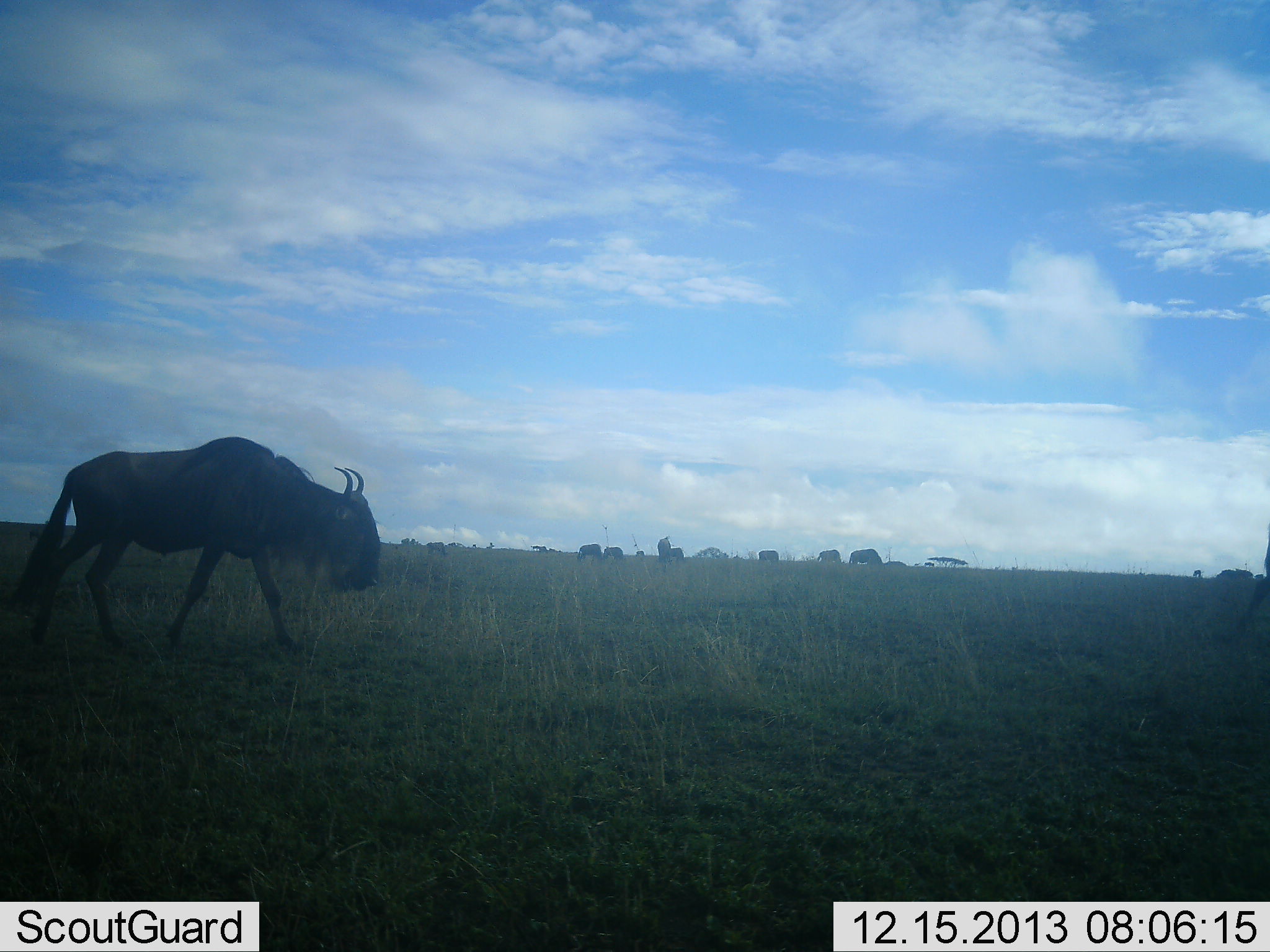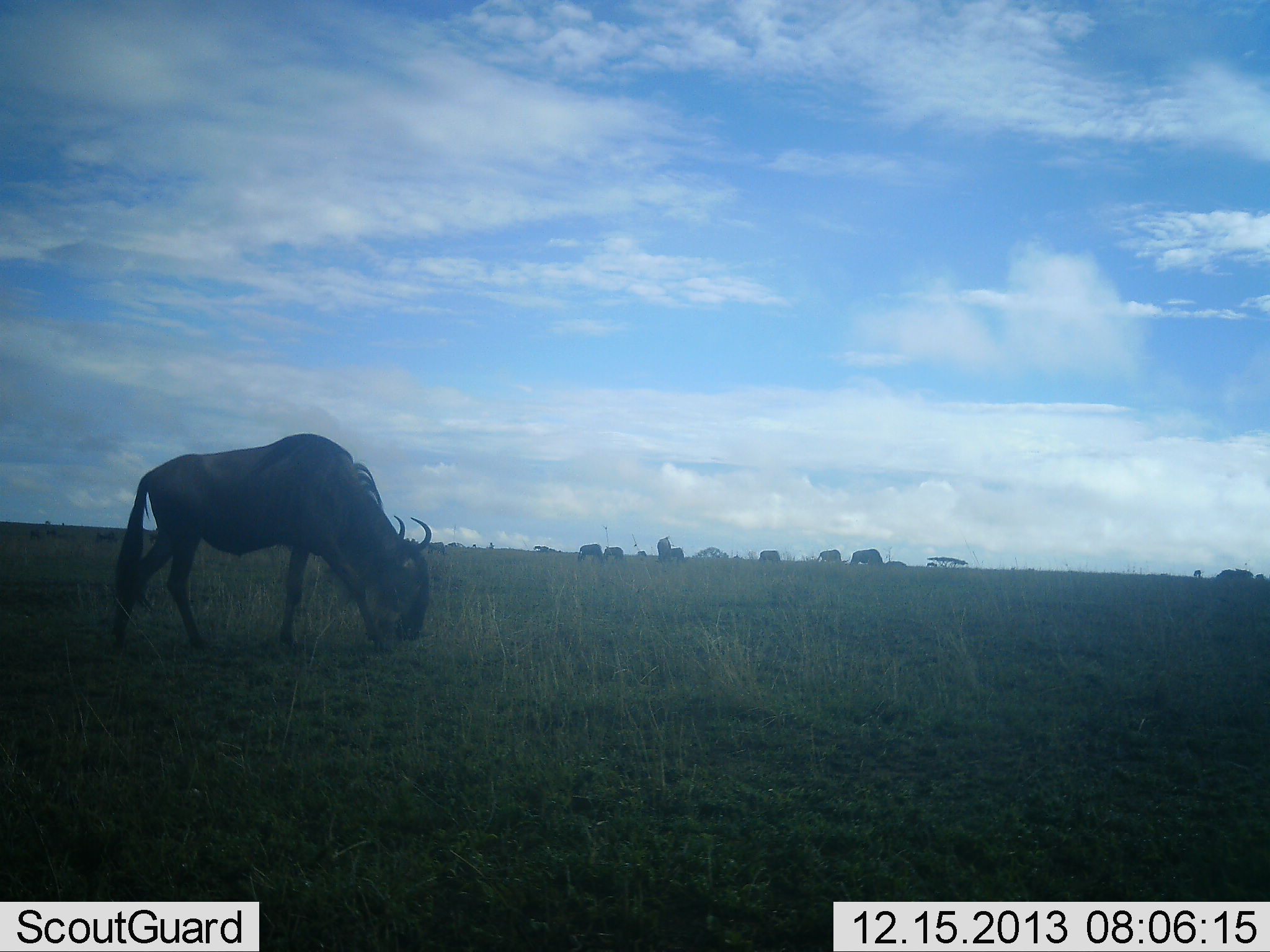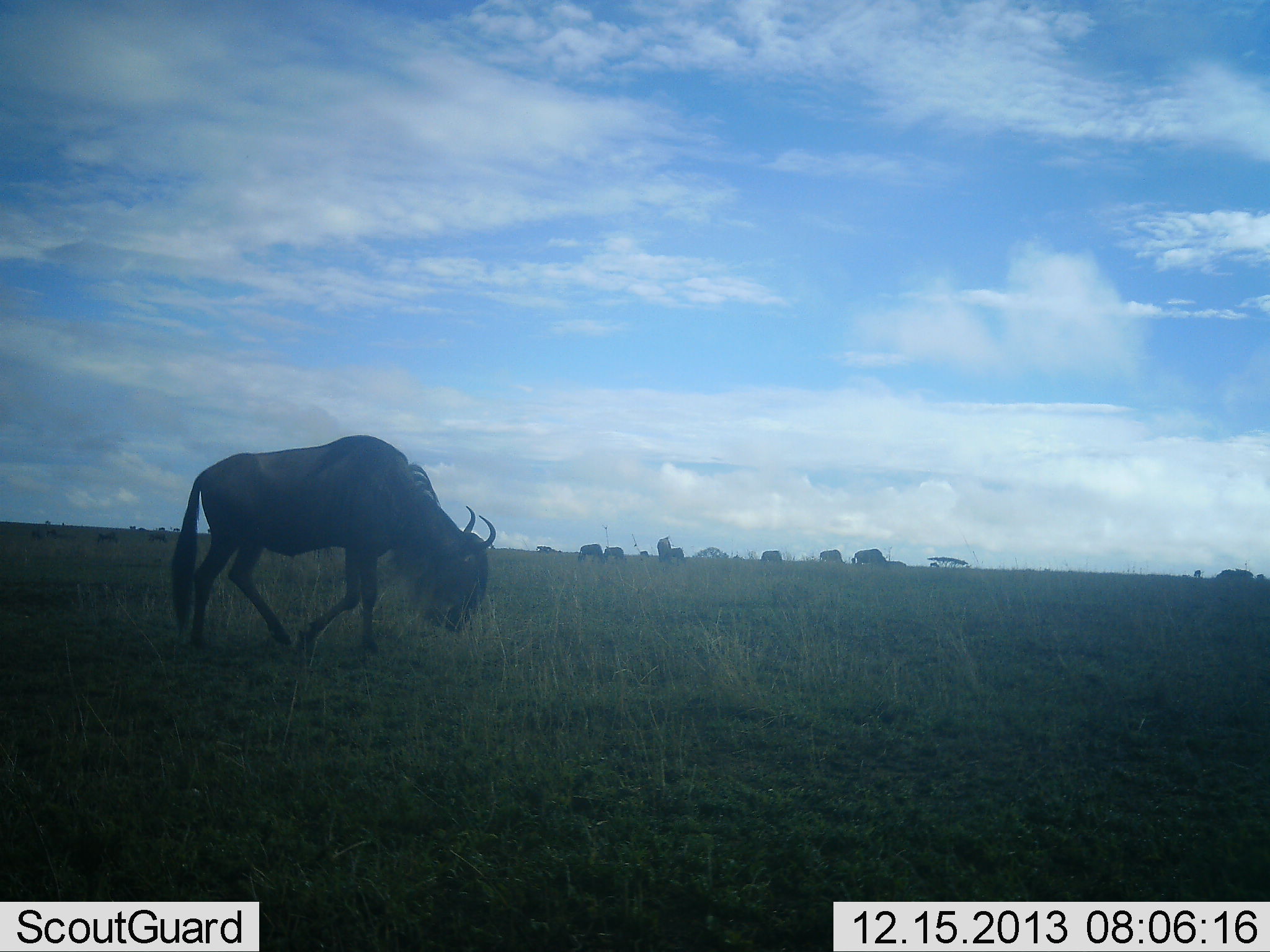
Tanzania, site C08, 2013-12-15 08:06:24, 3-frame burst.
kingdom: Animalia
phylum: Chordata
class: Mammalia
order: Artiodactyla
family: Bovidae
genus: Connochaetes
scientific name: Connochaetes taurinus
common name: blue wildebeest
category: wildebeest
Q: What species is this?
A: Wildebeest (blue wildebeest) (Connochaetes taurinus).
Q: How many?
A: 10.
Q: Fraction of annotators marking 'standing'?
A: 40%.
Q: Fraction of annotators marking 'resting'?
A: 0%.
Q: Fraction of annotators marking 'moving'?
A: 30%.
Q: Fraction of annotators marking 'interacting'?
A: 0%.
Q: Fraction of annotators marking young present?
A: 0%.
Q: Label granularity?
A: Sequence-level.